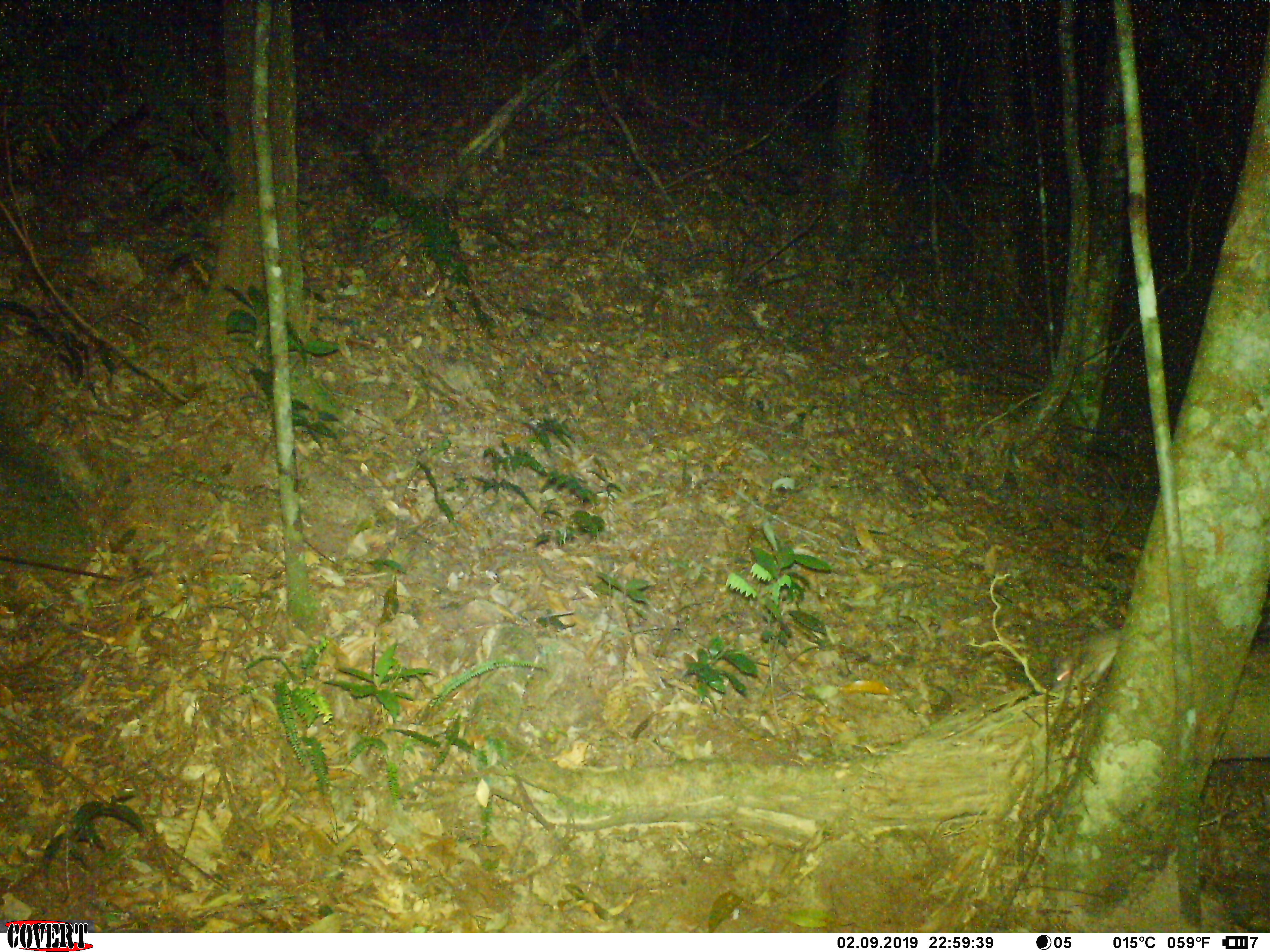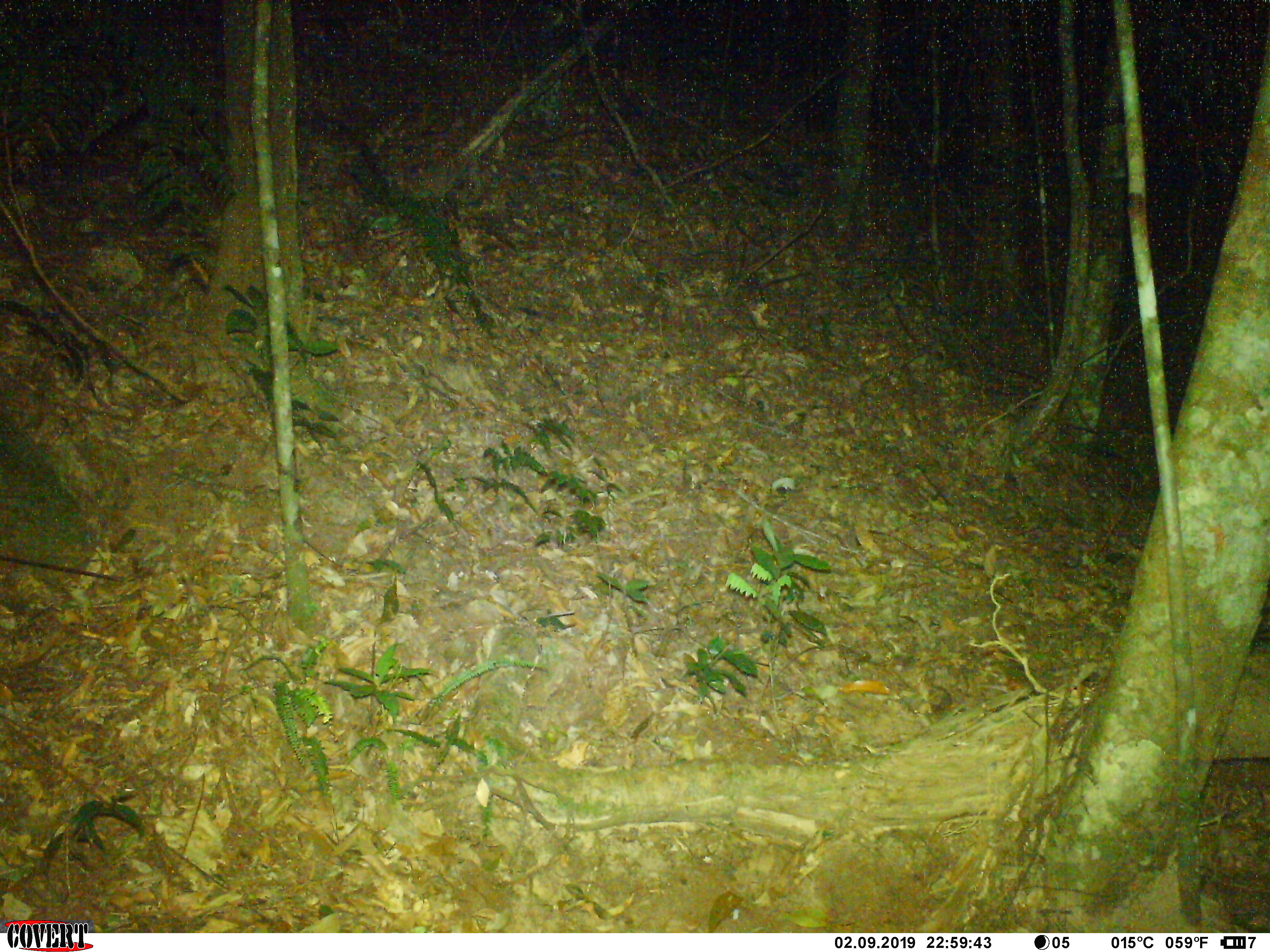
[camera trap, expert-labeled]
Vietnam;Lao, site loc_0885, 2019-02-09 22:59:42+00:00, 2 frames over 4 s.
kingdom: Animalia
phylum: Chordata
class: Mammalia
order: Rodentia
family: Muridae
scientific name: Muridae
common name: old-world mice and rats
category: unidentified murid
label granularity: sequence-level